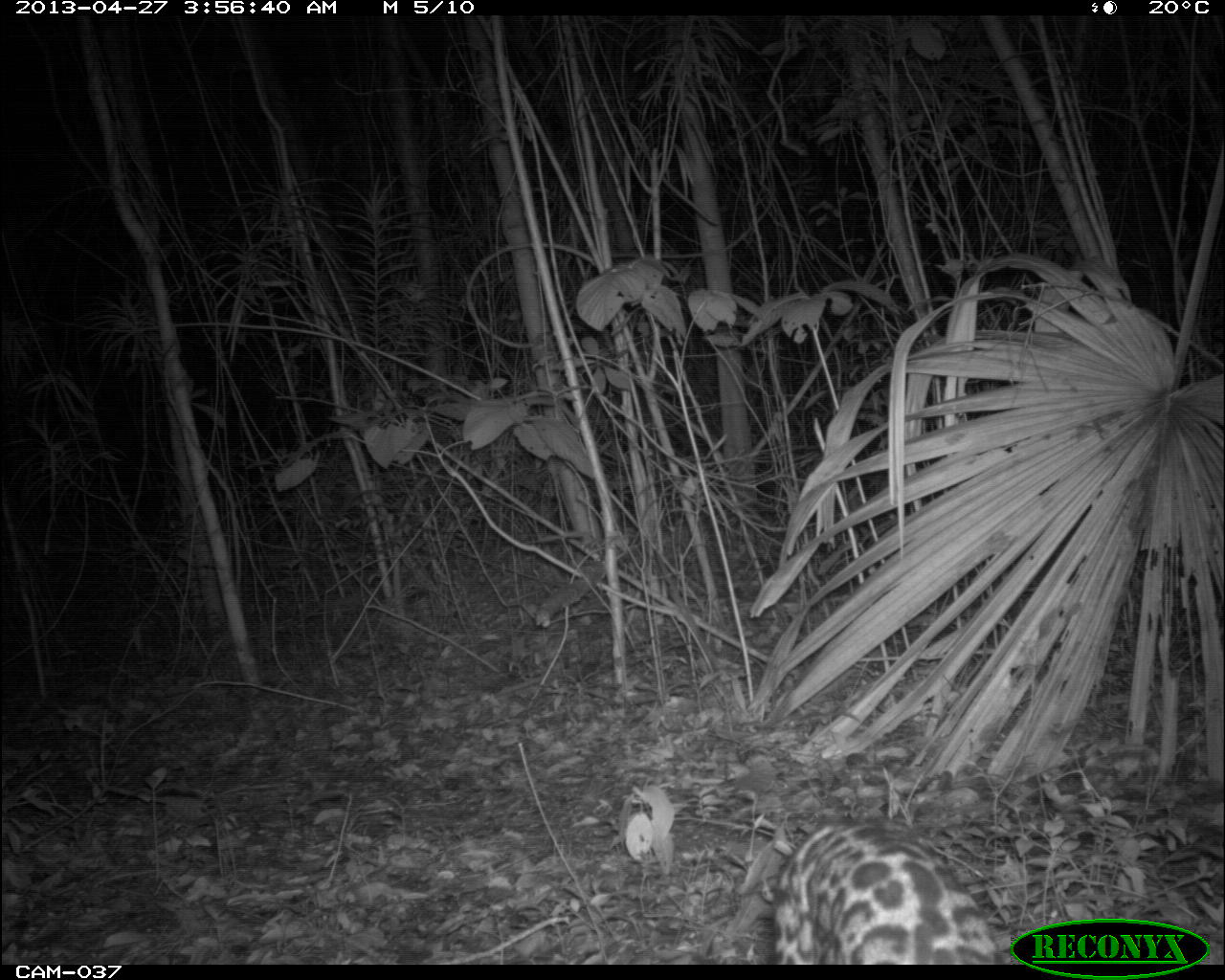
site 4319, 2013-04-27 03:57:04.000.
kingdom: Animalia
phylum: Chordata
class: Mammalia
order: Carnivora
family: Felidae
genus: Leopardus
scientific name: Leopardus pardalis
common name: ocelot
Leopardus pardalis (ocelot), count 1.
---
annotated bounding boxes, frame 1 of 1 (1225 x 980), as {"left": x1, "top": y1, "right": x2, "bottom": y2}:
leopardus pardalis: {"left": 766, "top": 811, "right": 995, "bottom": 964}